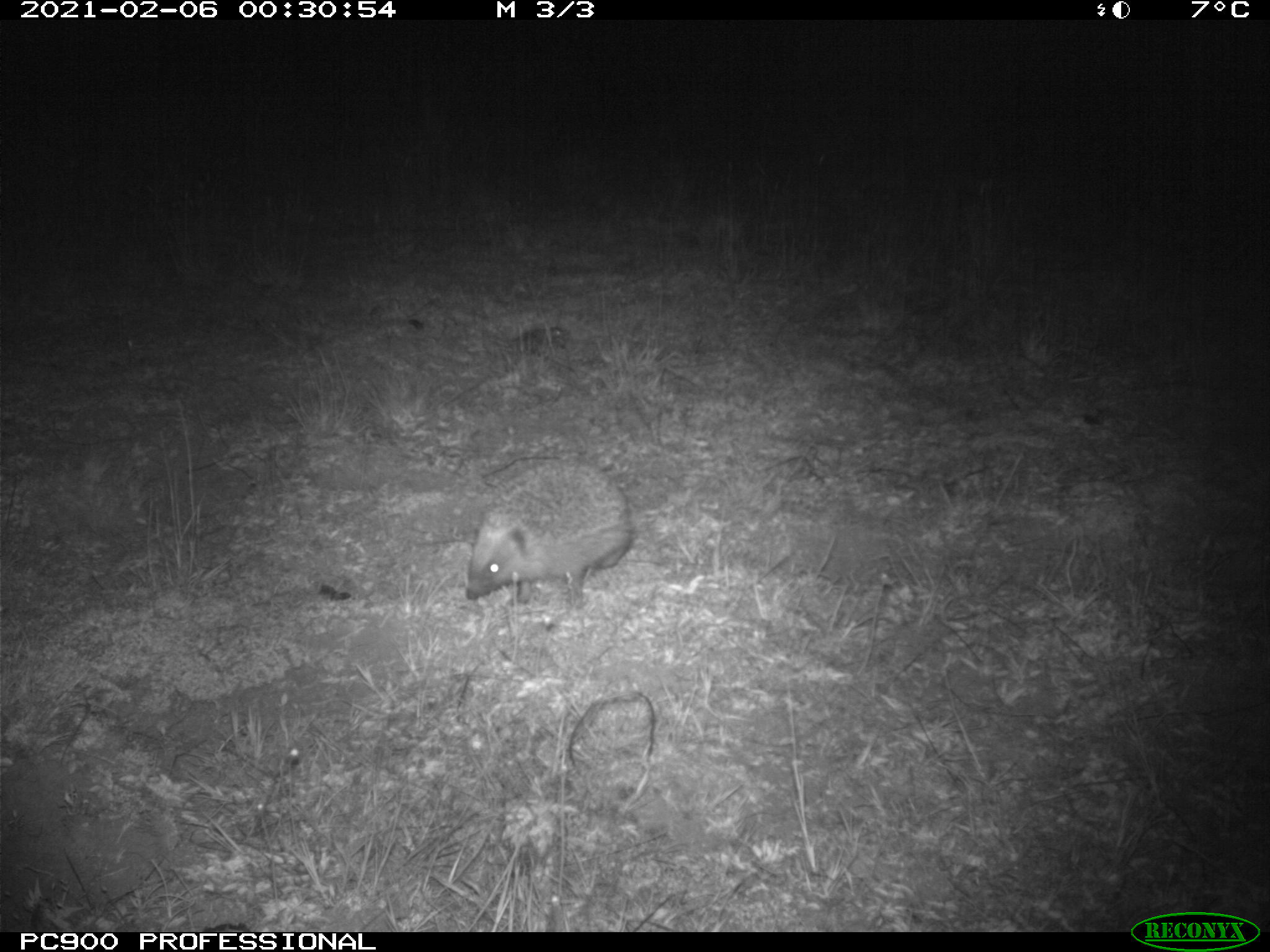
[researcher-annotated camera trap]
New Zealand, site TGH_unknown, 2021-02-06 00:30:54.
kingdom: Animalia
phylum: Chordata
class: Mammalia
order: Eulipotyphla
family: Erinaceidae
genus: Erinaceus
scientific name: Erinaceus europaeus europaeus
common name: european hedgehog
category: hedgehog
Hedgehog (european hedgehog) (Erinaceus europaeus europaeus).